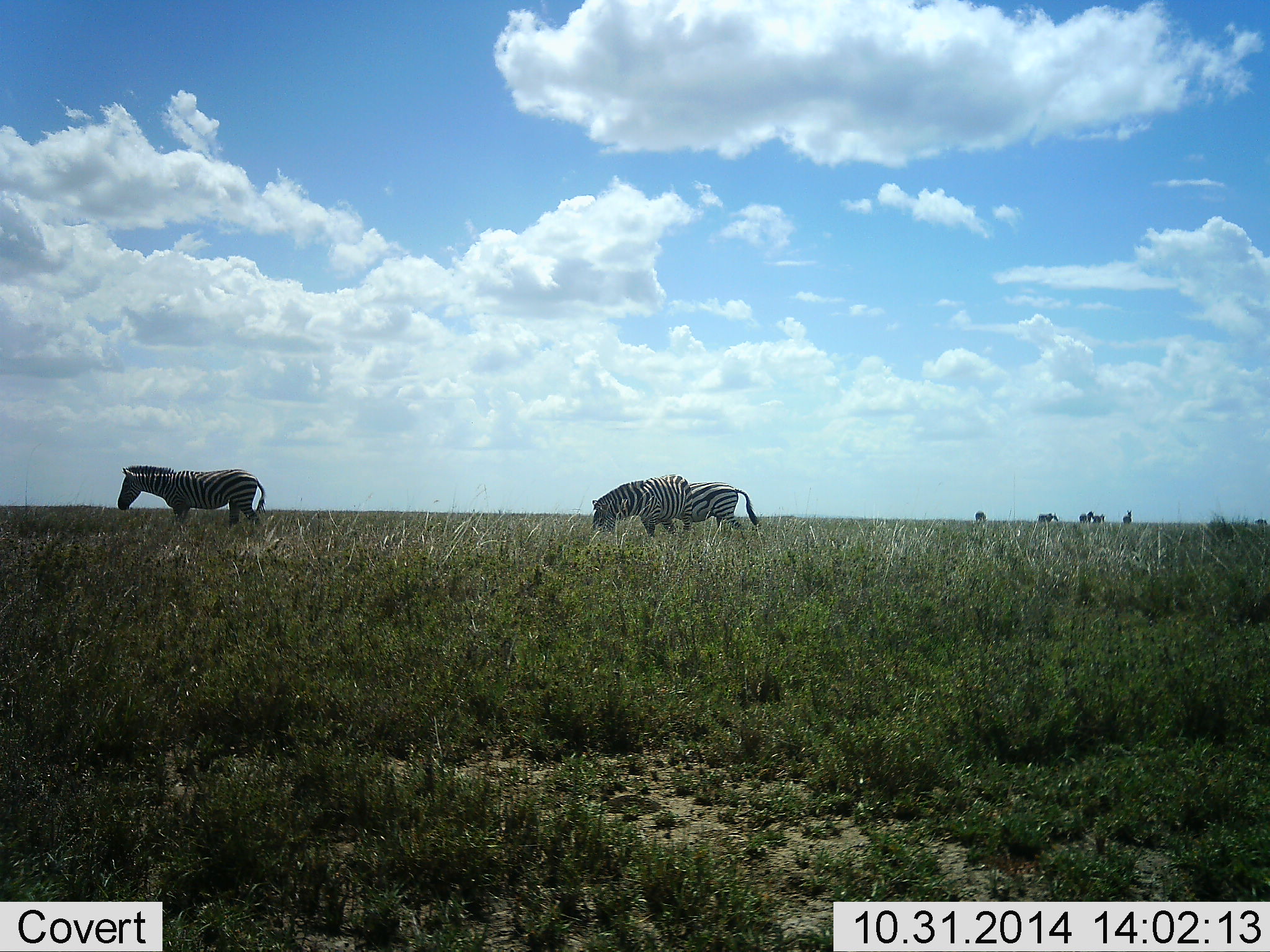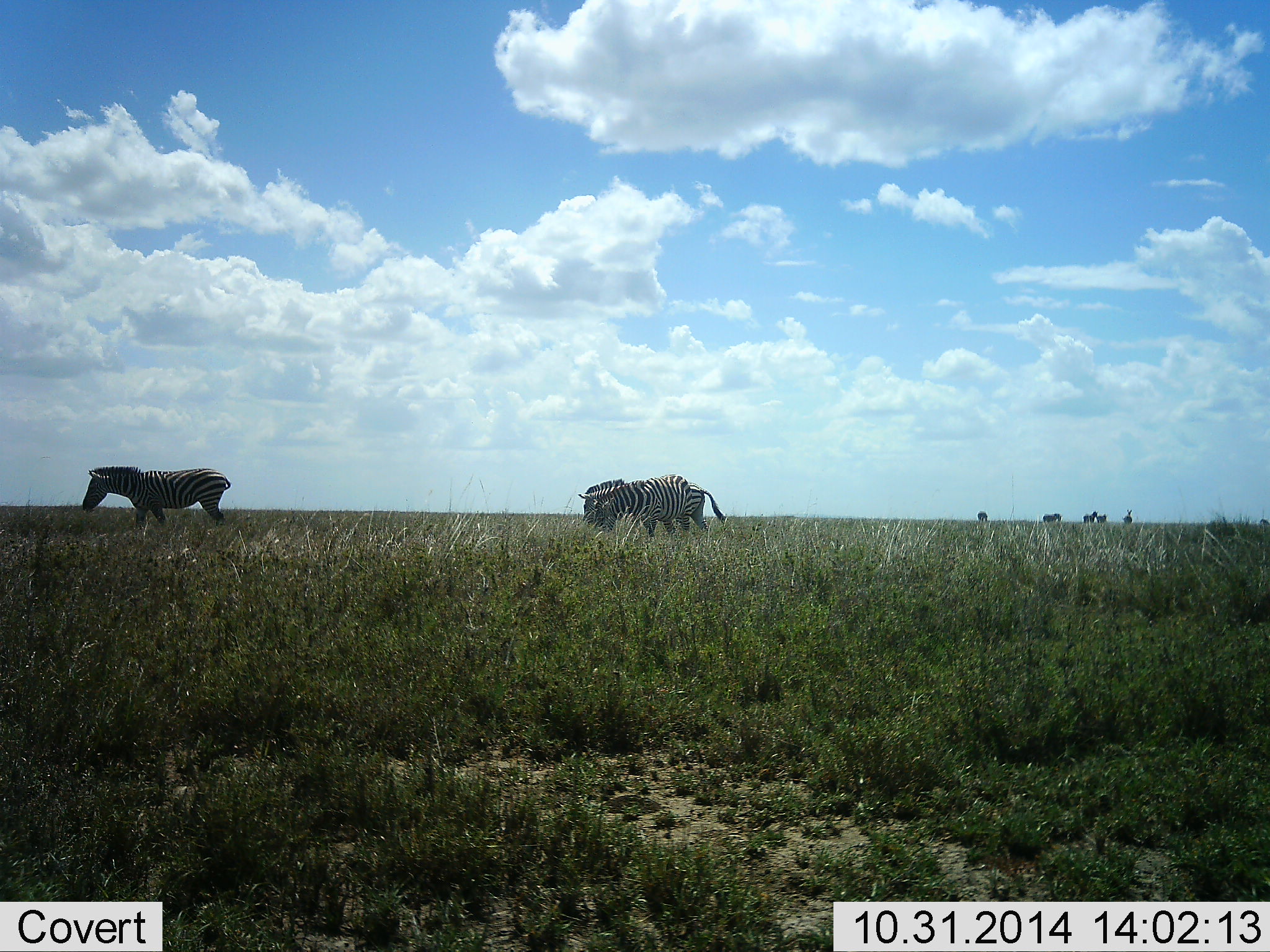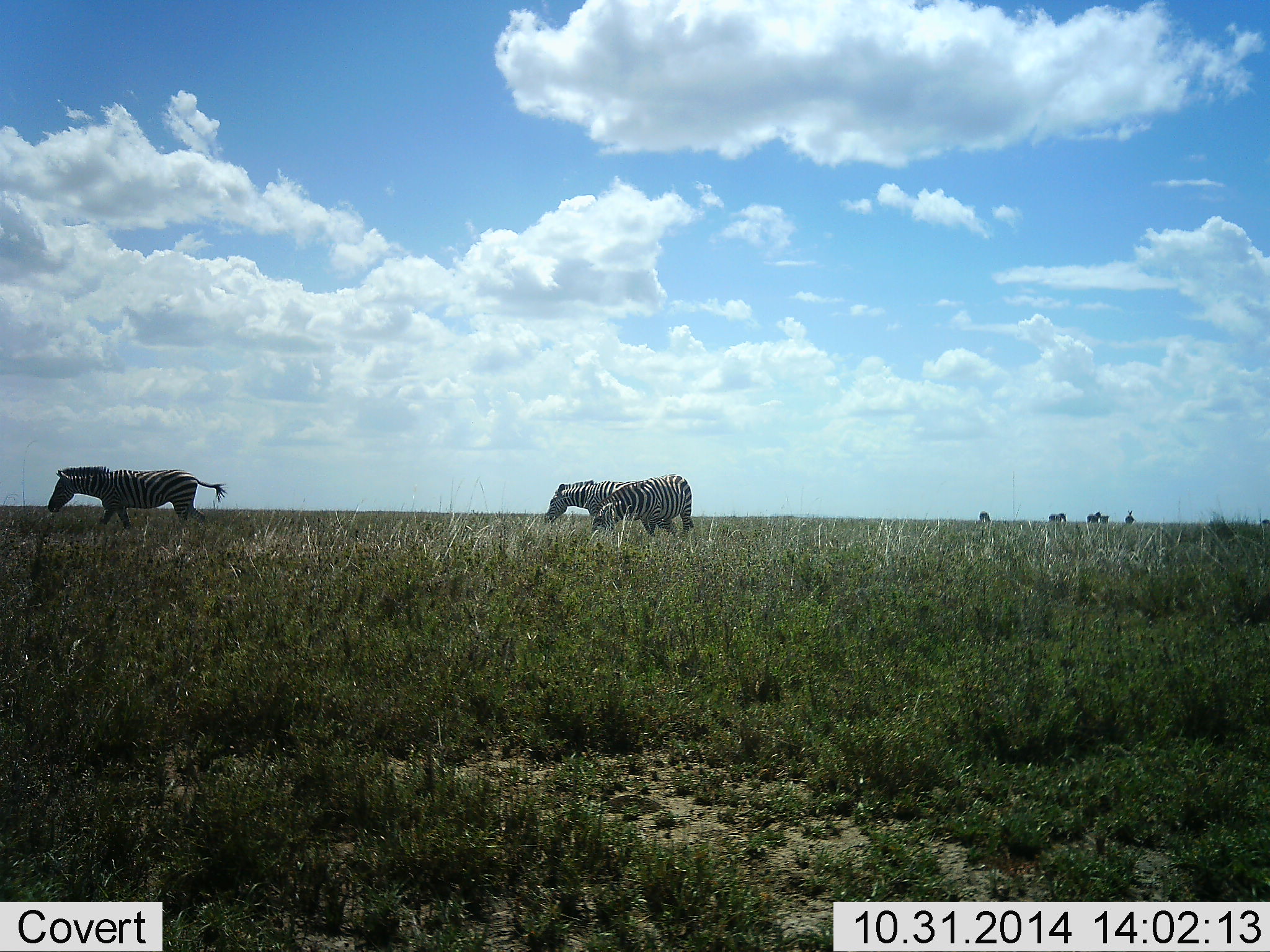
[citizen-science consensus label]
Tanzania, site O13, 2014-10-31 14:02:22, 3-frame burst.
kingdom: Animalia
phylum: Chordata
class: Mammalia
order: Perissodactyla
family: Equidae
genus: Equus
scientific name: Equus quagga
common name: plains zebra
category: zebra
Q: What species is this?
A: Zebra (plains zebra) (Equus quagga).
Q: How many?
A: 6.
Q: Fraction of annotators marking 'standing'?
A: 30%.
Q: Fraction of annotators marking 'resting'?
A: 0%.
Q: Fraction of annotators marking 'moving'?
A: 60%.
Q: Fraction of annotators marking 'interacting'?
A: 10%.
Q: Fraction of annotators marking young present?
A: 0%.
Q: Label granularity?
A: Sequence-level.